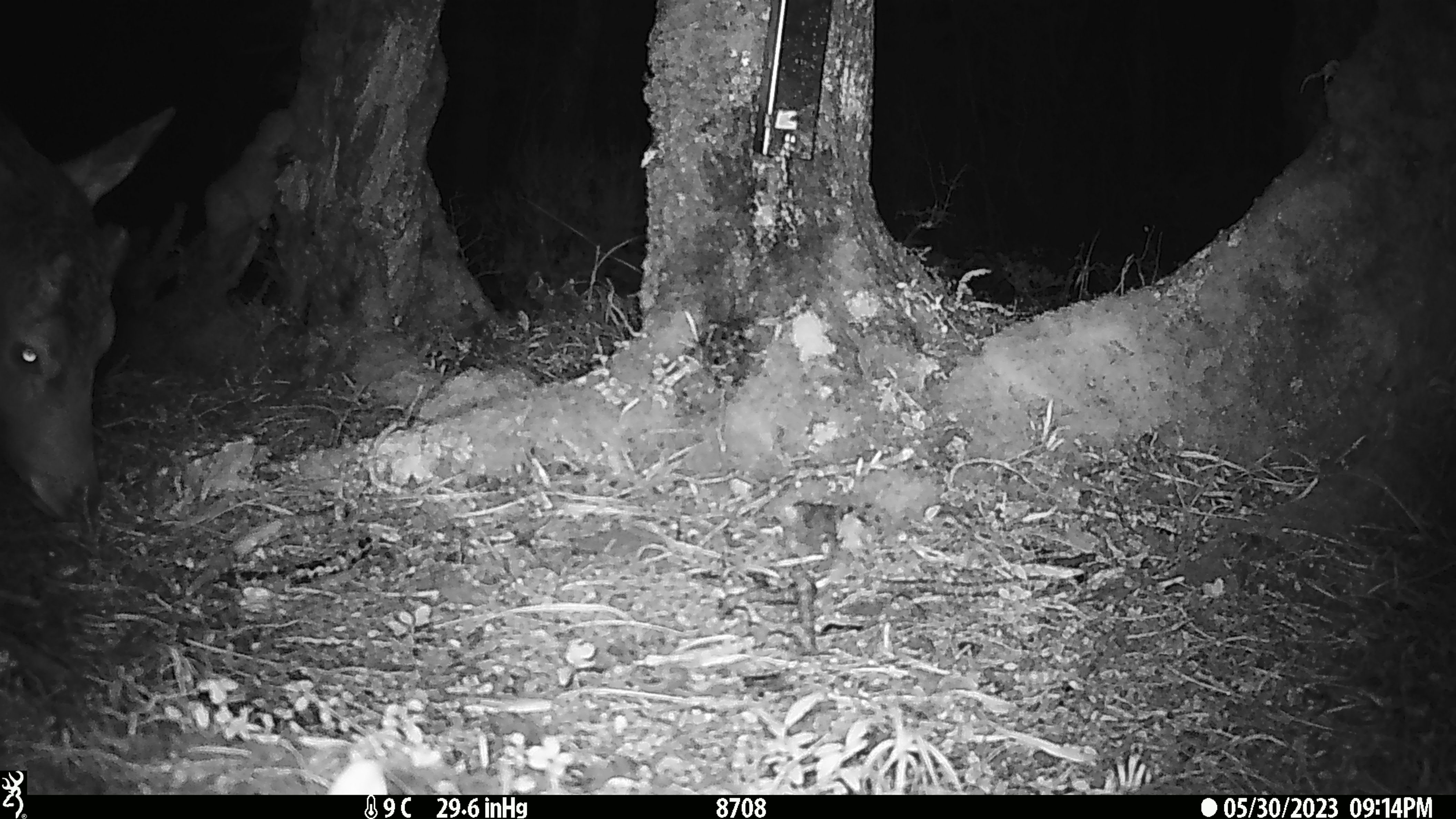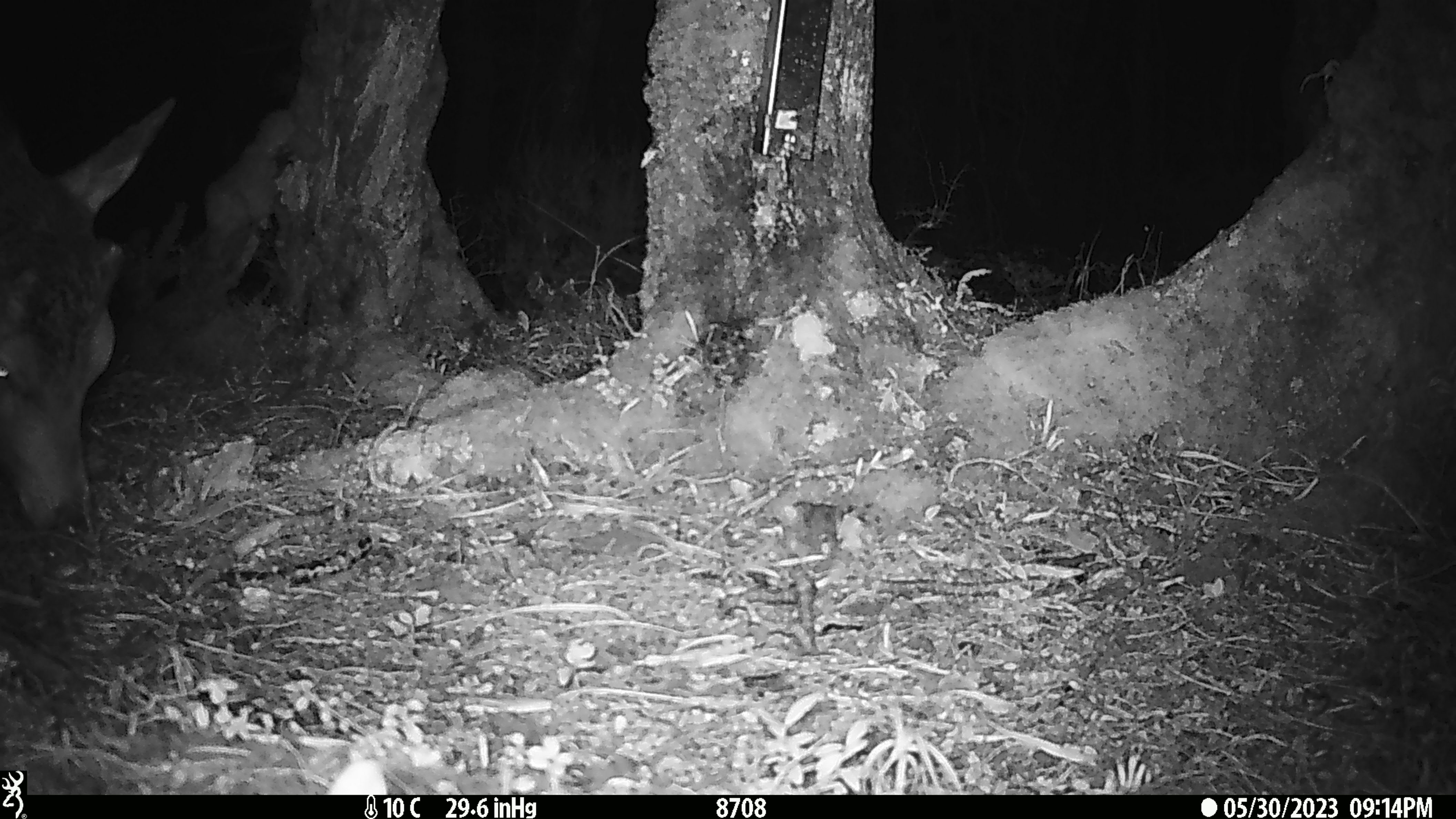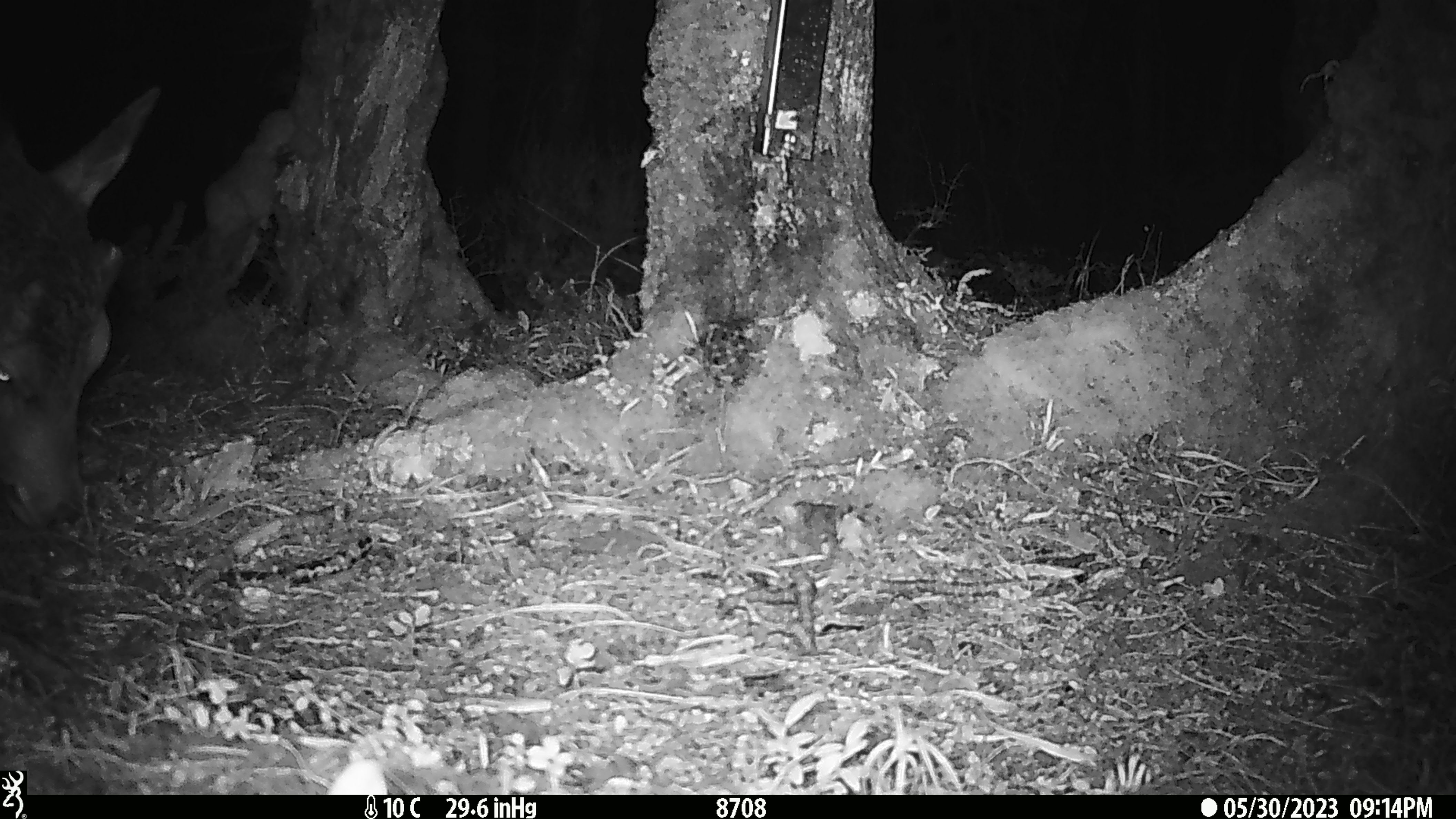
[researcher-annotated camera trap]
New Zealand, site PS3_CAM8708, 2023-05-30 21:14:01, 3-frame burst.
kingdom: Animalia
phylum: Chordata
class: Mammalia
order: Artiodactyla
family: Cervidae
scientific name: Cervidae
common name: deer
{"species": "deer (Cervidae)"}